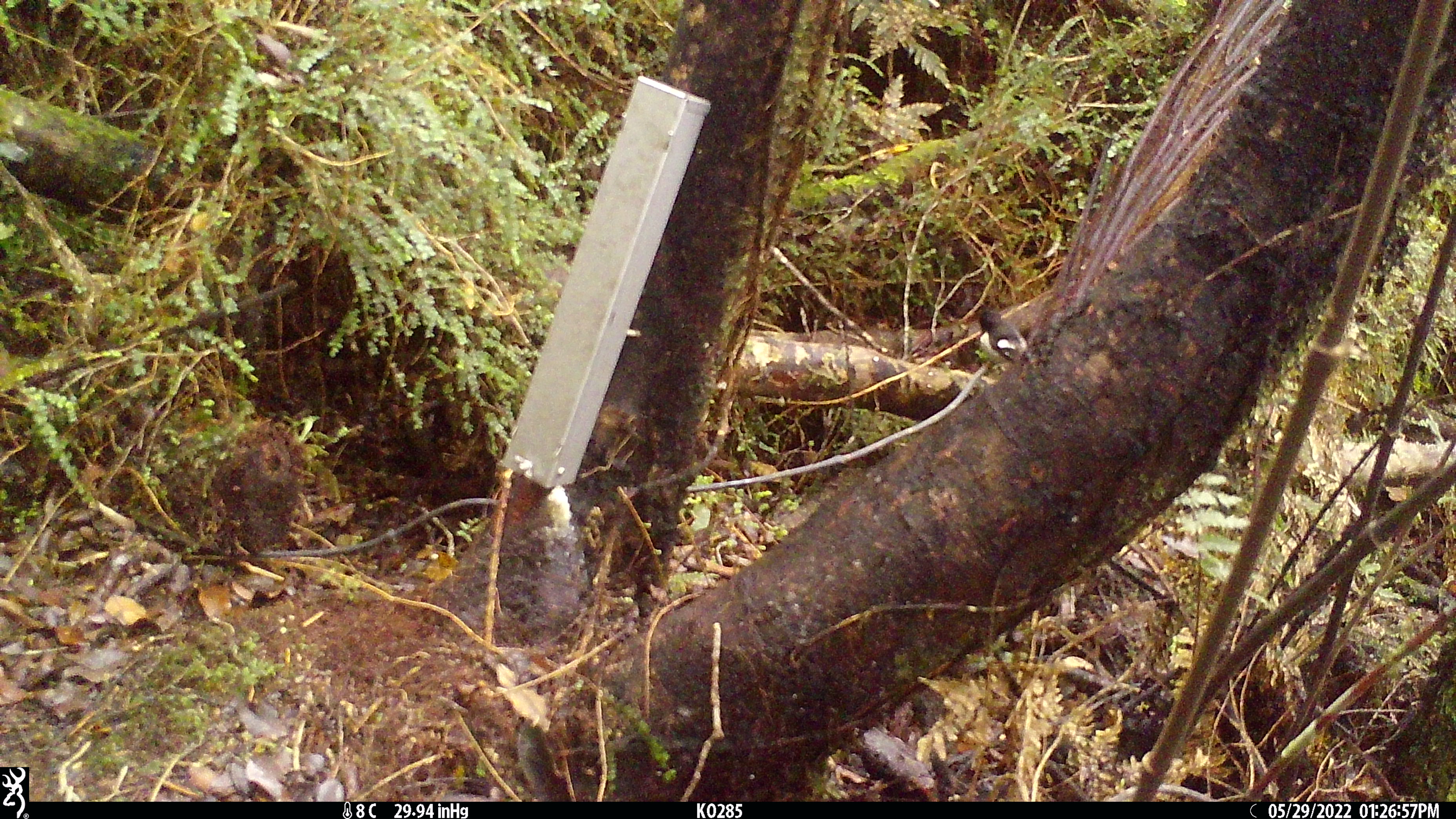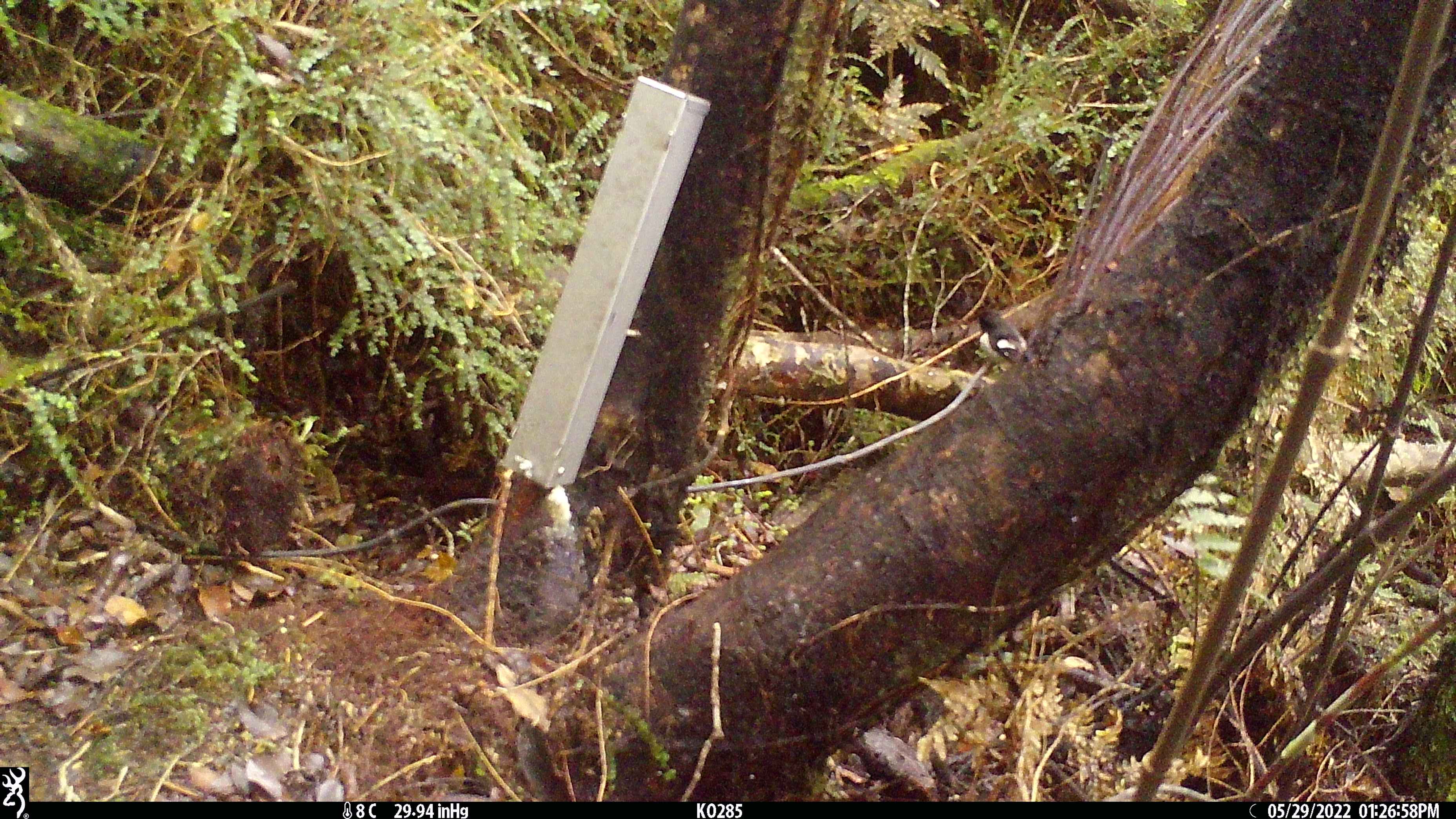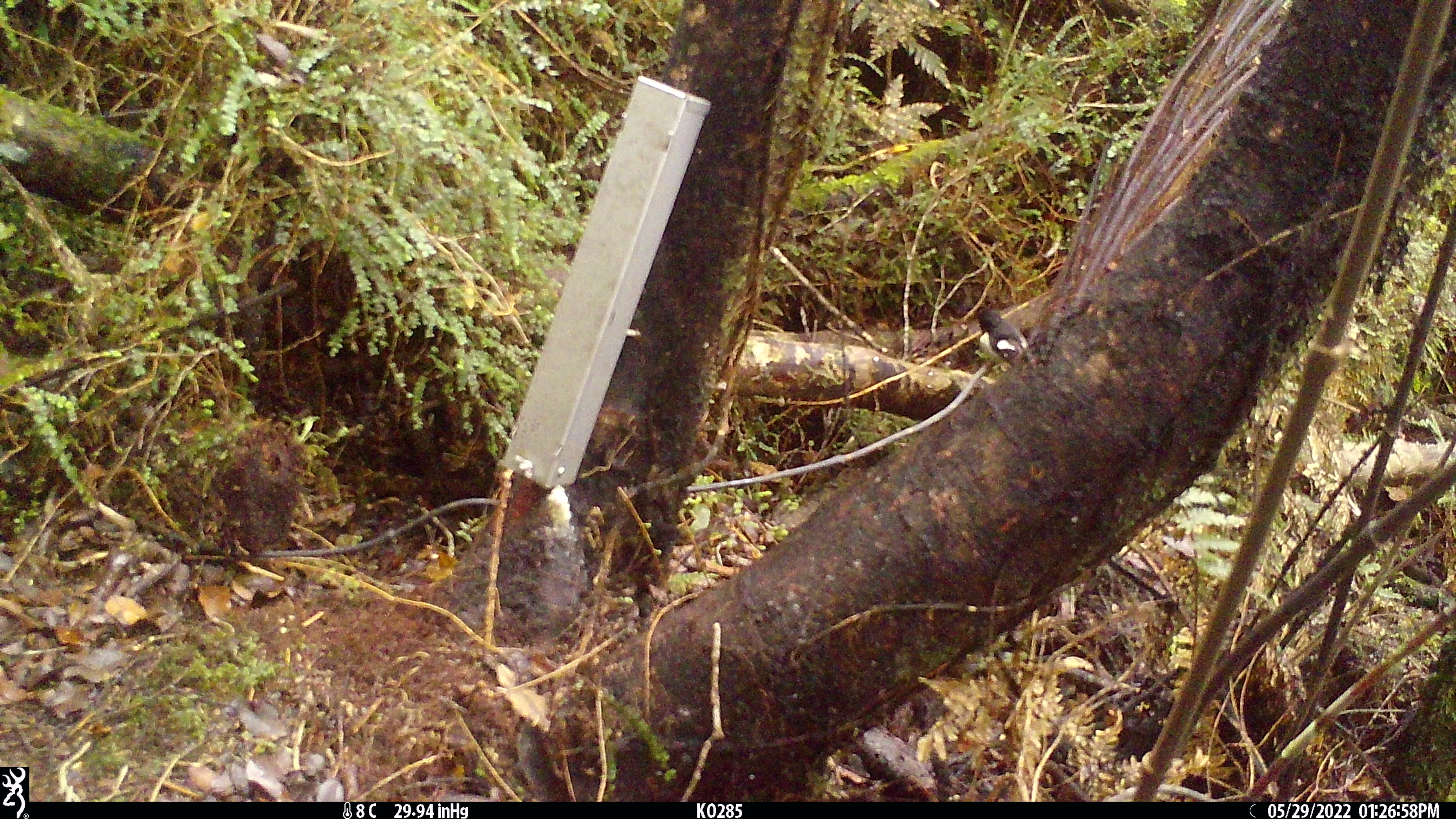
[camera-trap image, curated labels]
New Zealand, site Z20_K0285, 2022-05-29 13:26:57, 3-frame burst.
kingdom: Animalia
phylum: Chordata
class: Aves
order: Passeriformes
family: Petroicidae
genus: Petroica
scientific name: Petroica macrocephala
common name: tomtit